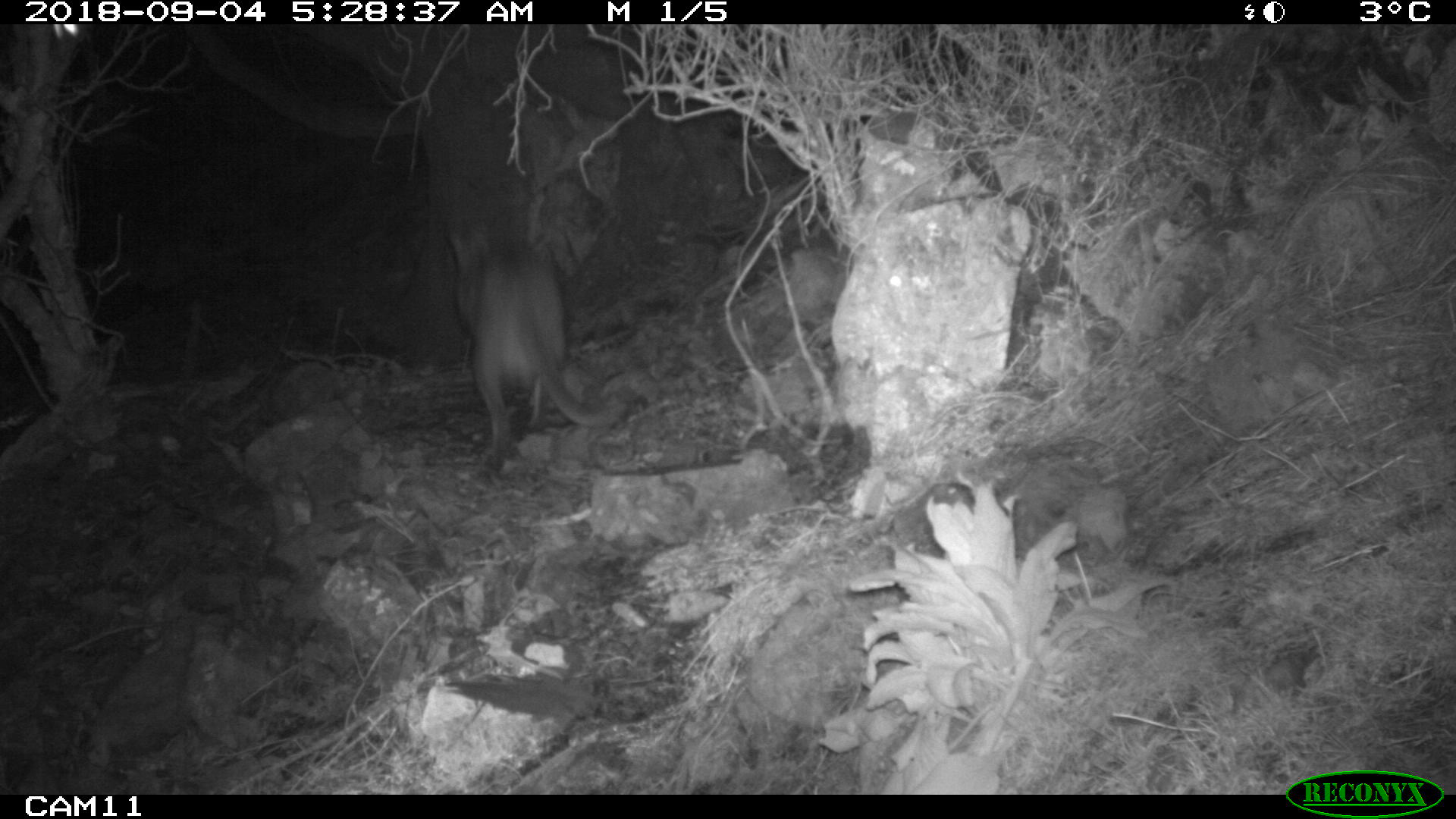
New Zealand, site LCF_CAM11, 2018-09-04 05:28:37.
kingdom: Animalia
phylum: Chordata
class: Mammalia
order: Diprotodontia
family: Macropodidae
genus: Notamacropus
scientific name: Notamacropus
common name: wallaby